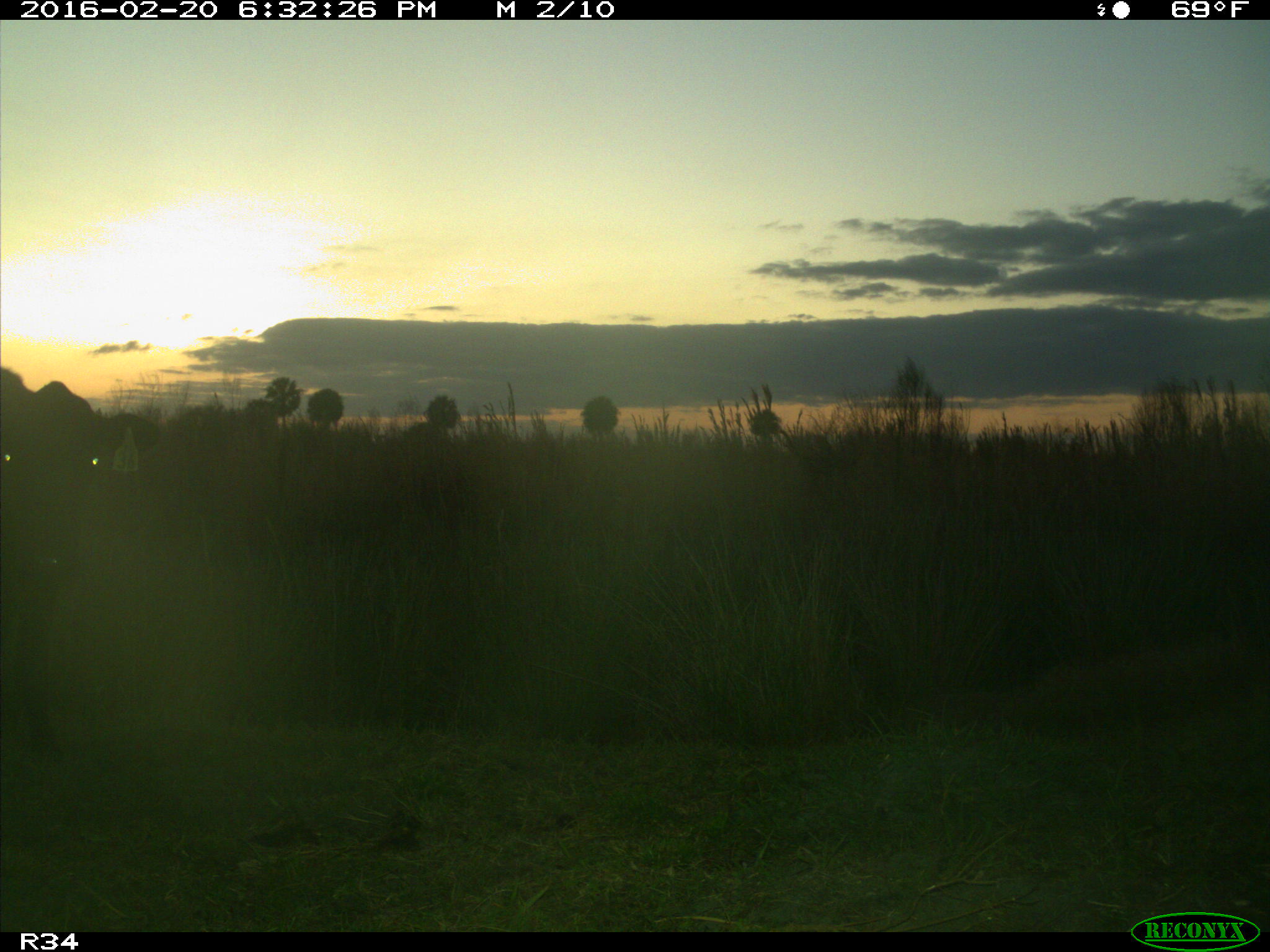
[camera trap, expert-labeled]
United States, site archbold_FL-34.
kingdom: Animalia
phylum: Chordata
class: Mammalia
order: Artiodactyla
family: Bovidae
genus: Bos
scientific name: Bos taurus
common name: domestic cow